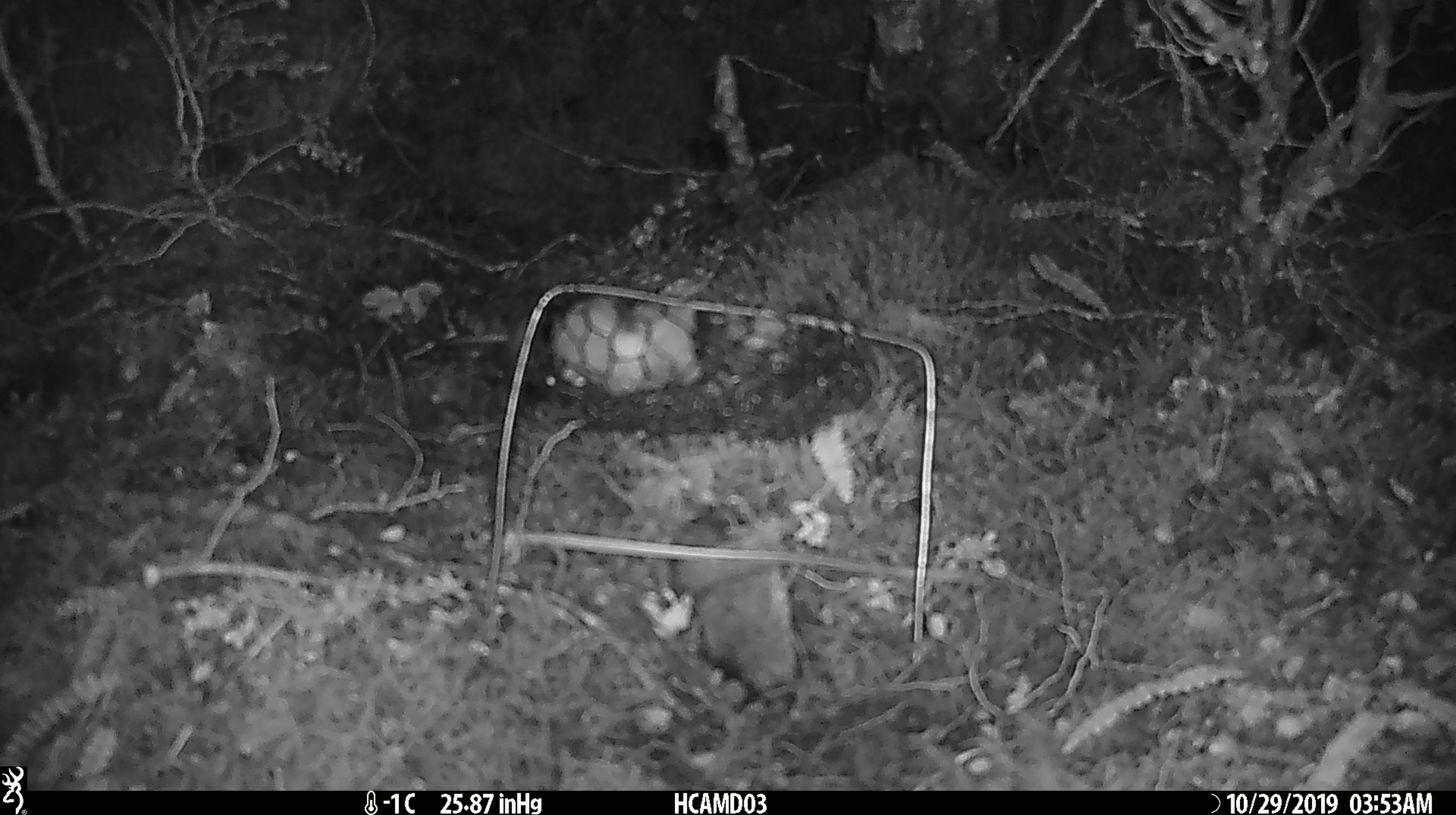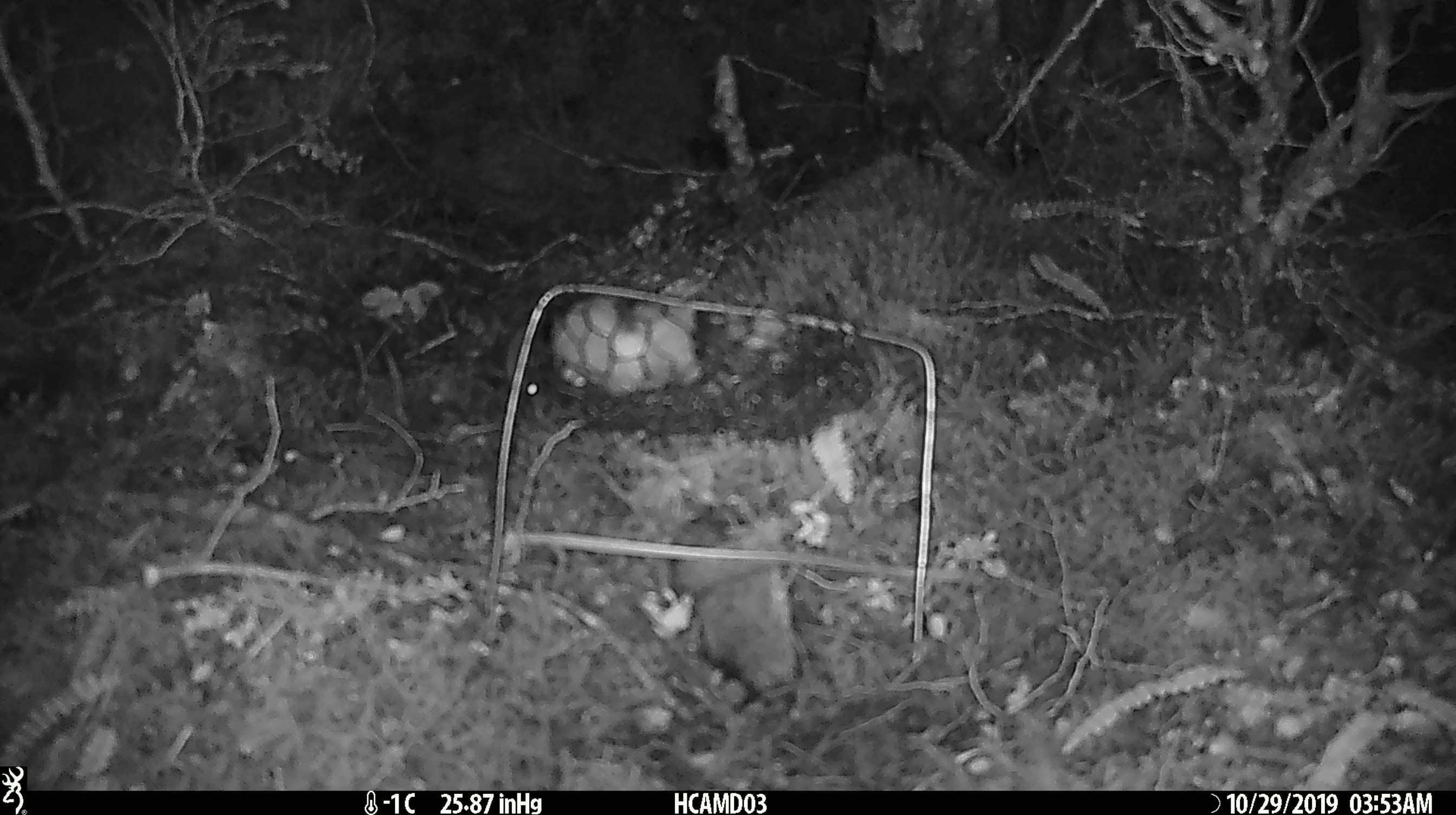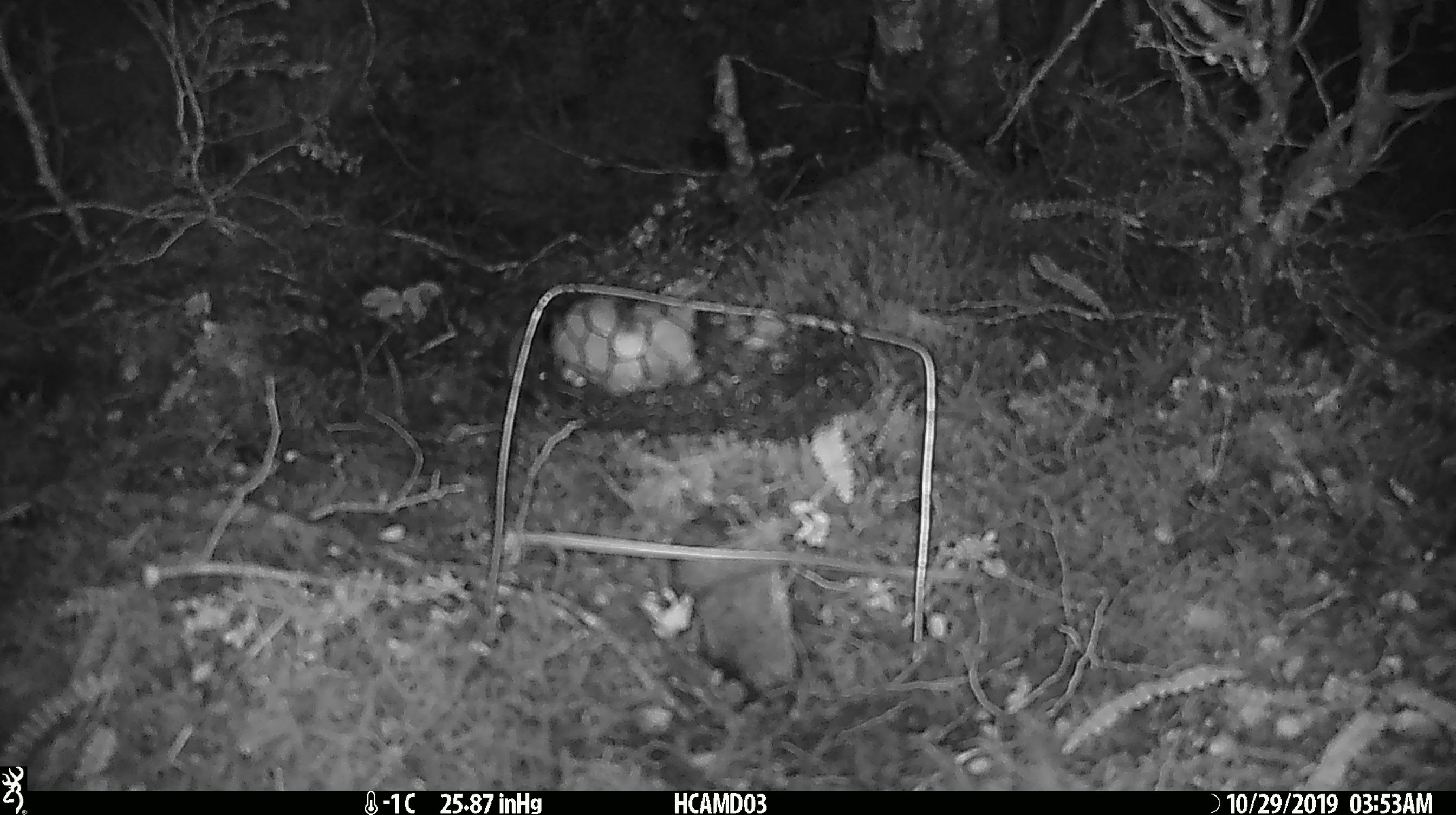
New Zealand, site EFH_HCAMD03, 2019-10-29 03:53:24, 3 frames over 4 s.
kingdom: Animalia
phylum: Chordata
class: Mammalia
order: Rodentia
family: Muridae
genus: Mus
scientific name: Mus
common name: mouse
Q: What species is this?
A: Mouse (Mus).